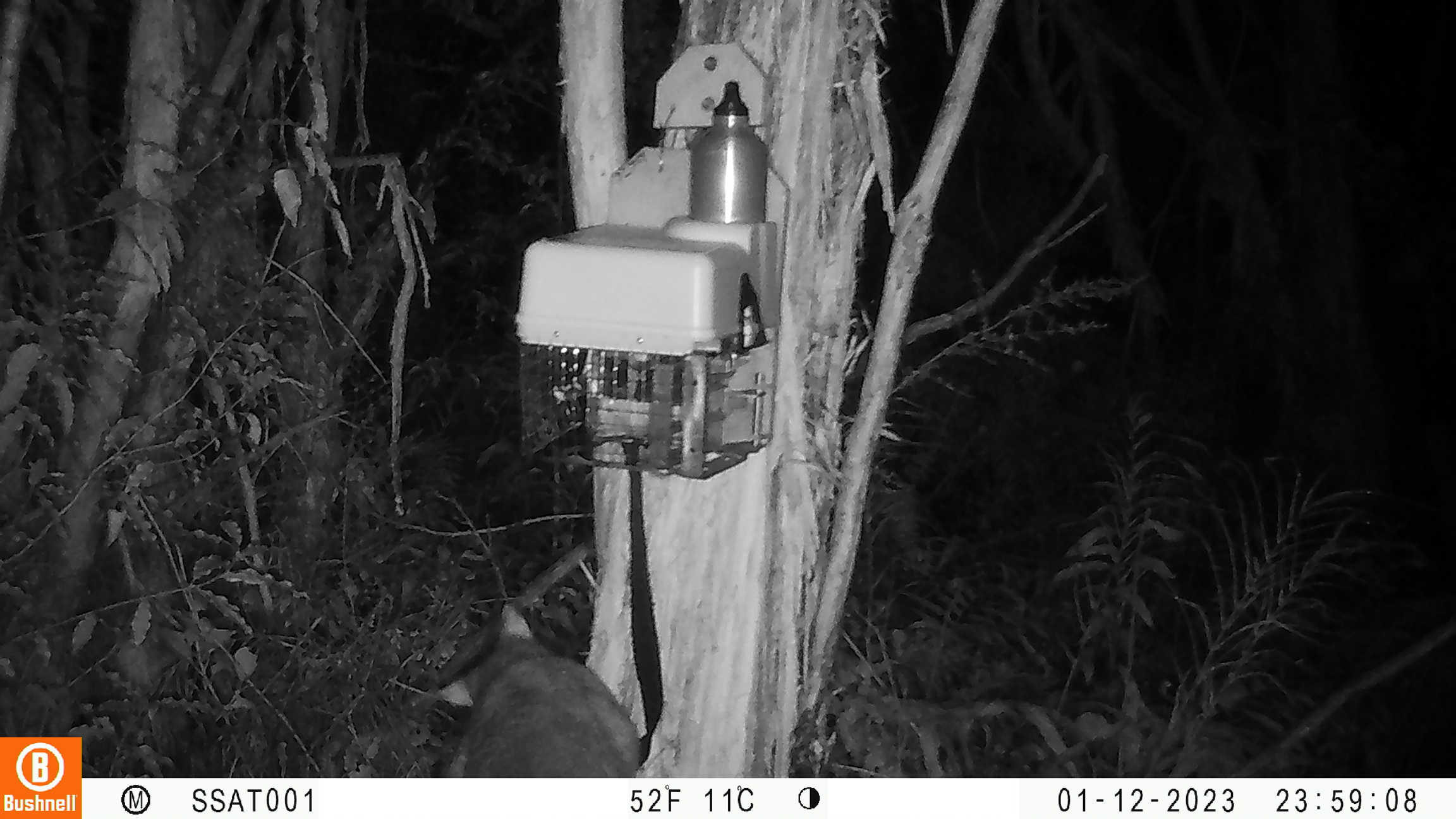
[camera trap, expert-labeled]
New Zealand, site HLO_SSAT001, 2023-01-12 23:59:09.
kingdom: Animalia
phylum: Chordata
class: Mammalia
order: Diprotodontia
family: Phalangeridae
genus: Trichosurus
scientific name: Trichosurus vulpecula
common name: common brushtail possum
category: possum